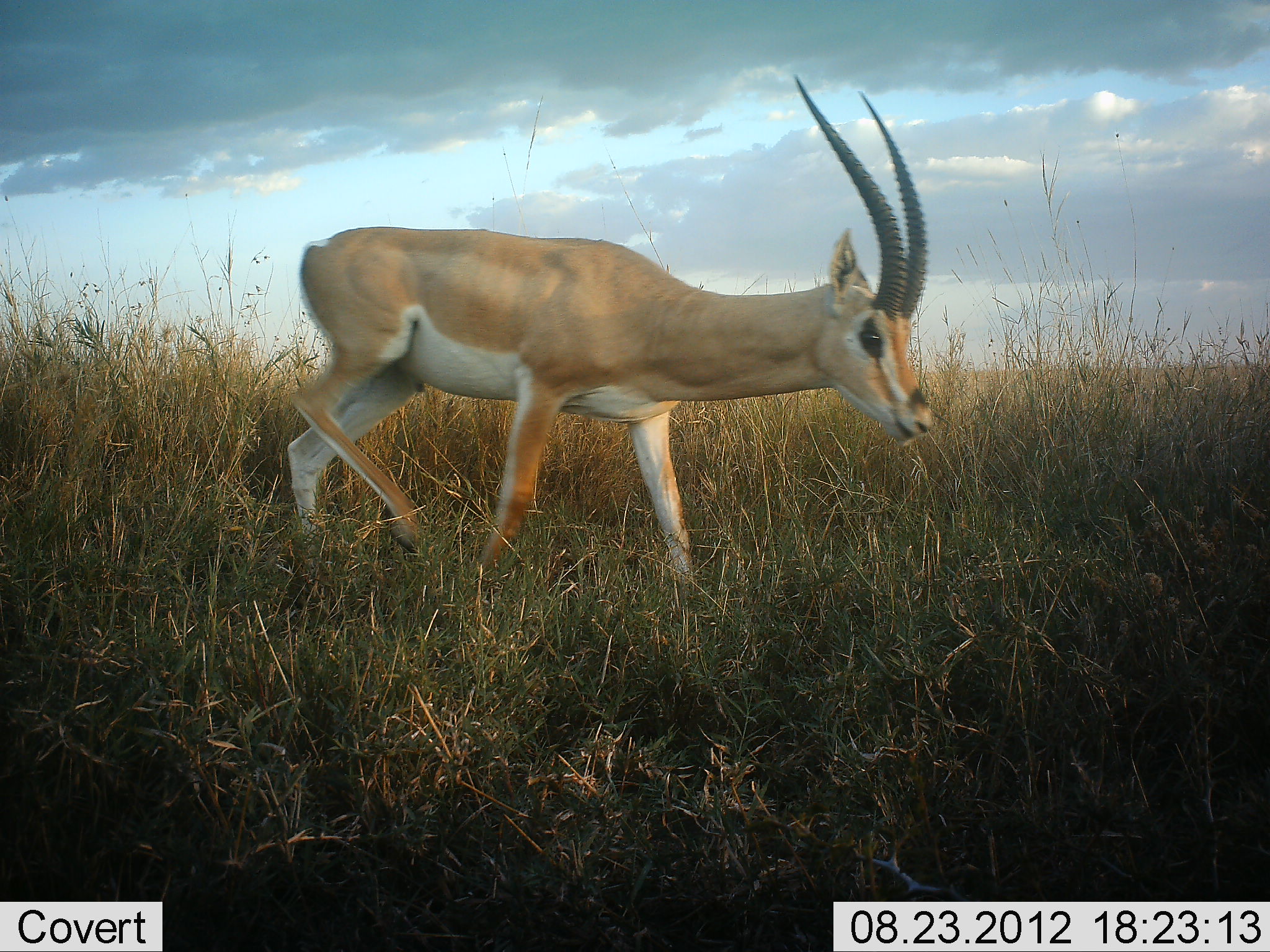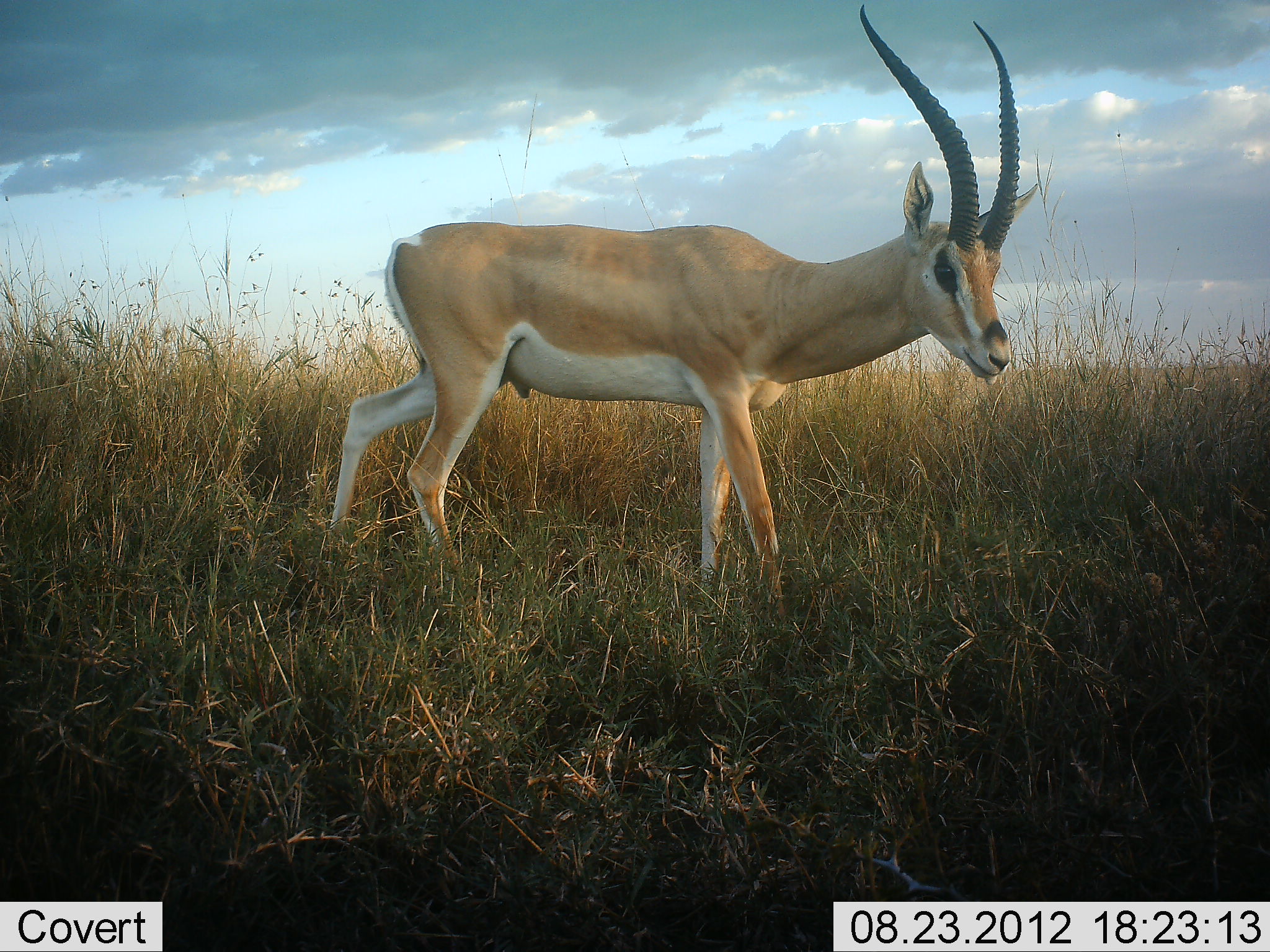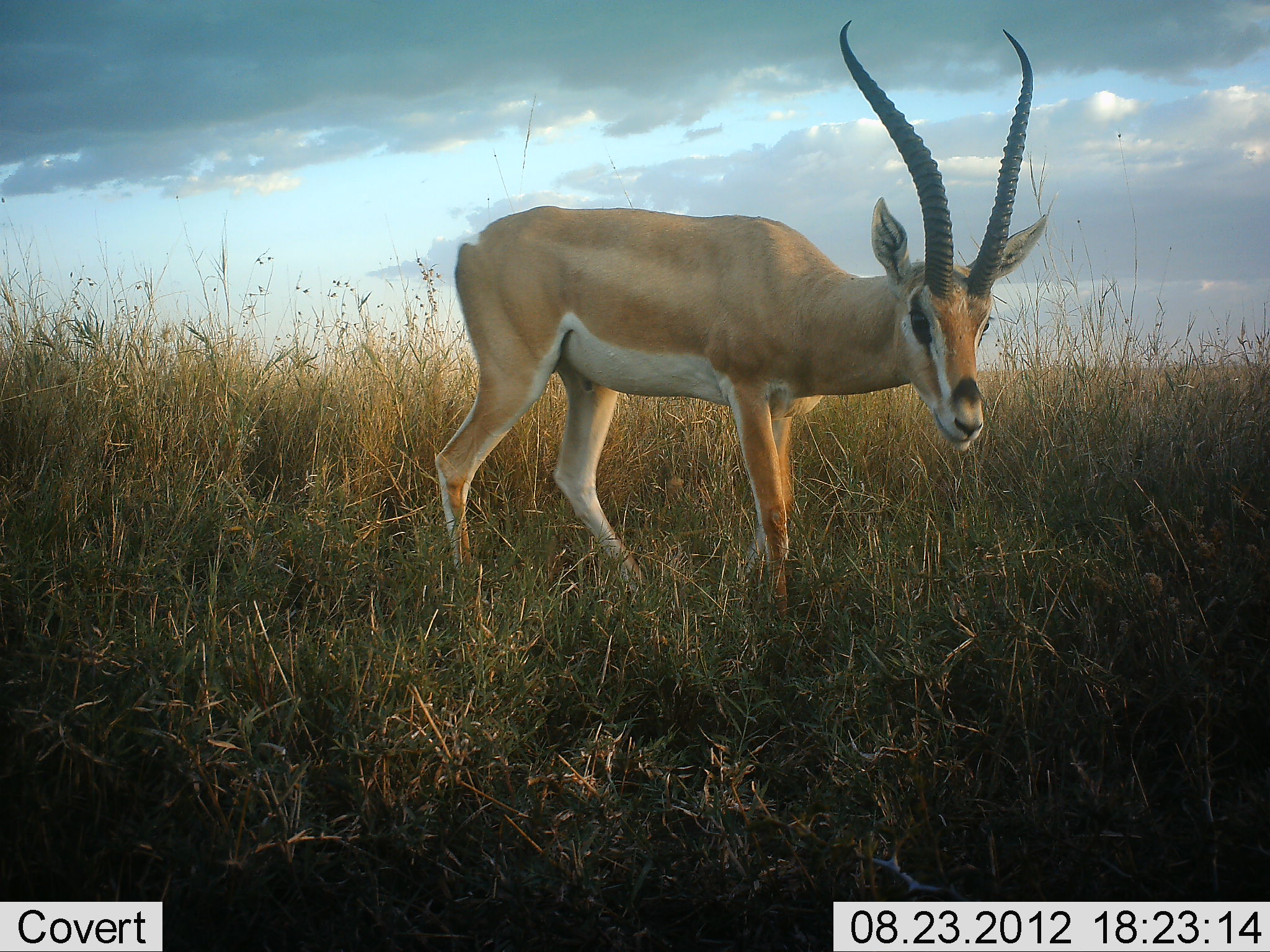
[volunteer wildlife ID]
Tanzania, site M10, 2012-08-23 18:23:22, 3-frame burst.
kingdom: Animalia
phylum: Chordata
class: Mammalia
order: Artiodactyla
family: Bovidae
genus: Nanger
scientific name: Nanger granti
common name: grant's gazelle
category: gazellegrants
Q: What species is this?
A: Gazellegrants (grant's gazelle) (Nanger granti).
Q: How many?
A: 1.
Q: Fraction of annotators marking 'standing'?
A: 40%.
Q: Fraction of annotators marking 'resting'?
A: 0%.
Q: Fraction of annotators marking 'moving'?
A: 70%.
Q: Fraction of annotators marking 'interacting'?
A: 0%.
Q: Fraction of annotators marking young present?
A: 0%.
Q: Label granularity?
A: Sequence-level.